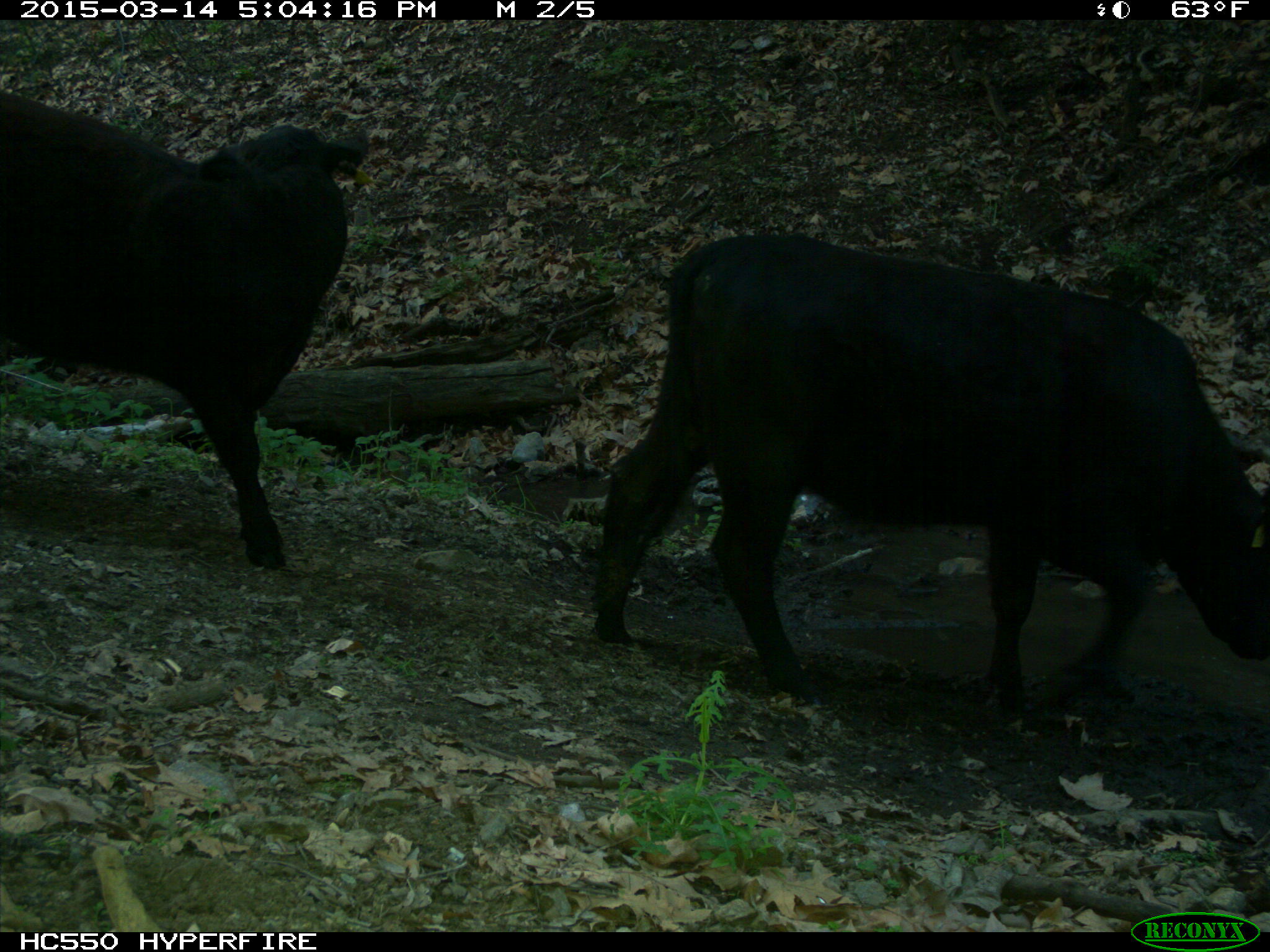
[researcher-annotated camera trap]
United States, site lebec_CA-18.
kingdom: Animalia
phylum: Chordata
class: Mammalia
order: Artiodactyla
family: Bovidae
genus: Bos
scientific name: Bos taurus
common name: domestic cow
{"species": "Bos taurus (domestic cow)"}